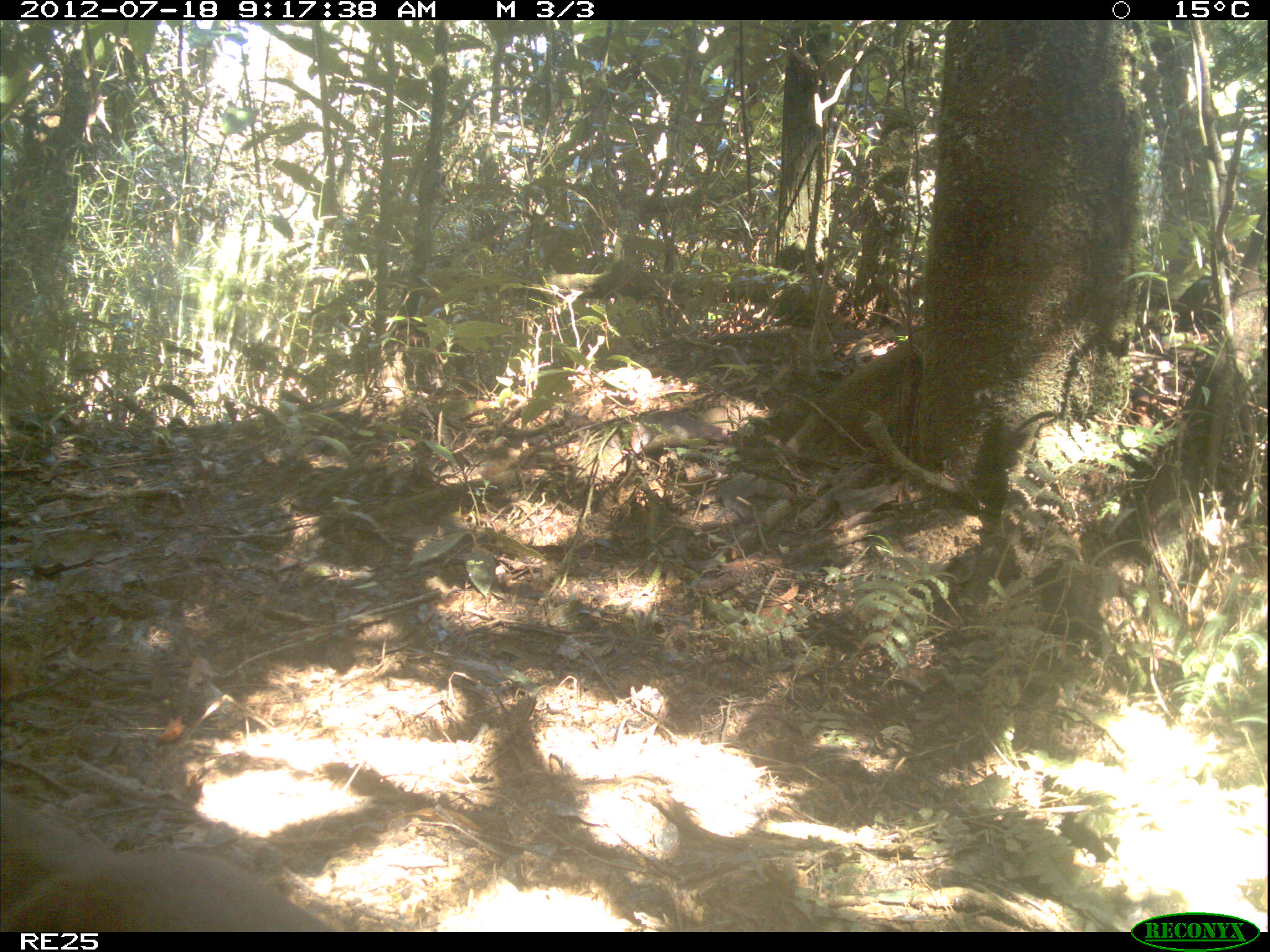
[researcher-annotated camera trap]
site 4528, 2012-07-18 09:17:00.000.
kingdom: Animalia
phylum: Chordata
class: Mammalia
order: Carnivora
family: Eupleridae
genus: Cryptoprocta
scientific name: Cryptoprocta ferox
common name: fossa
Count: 1.